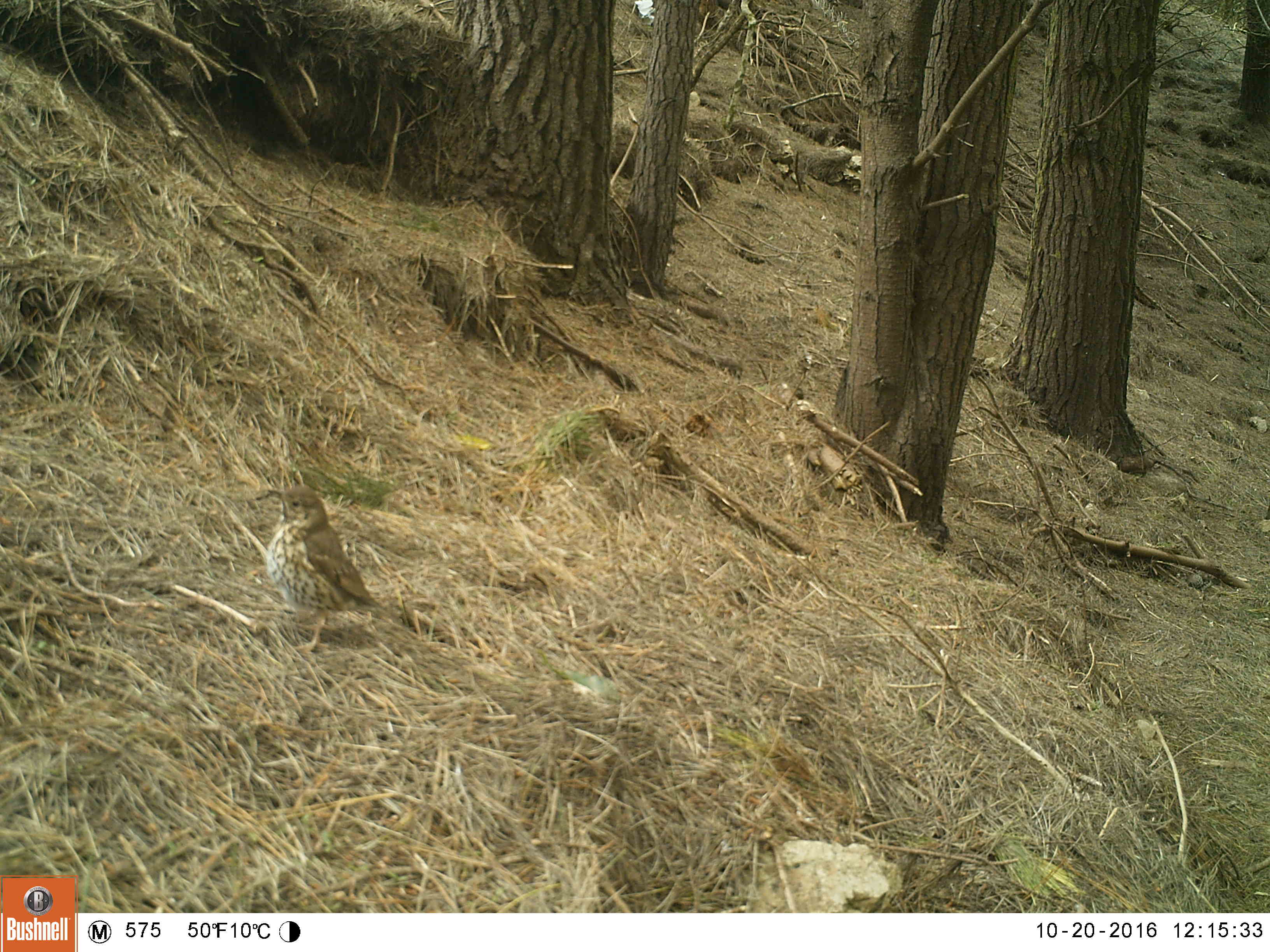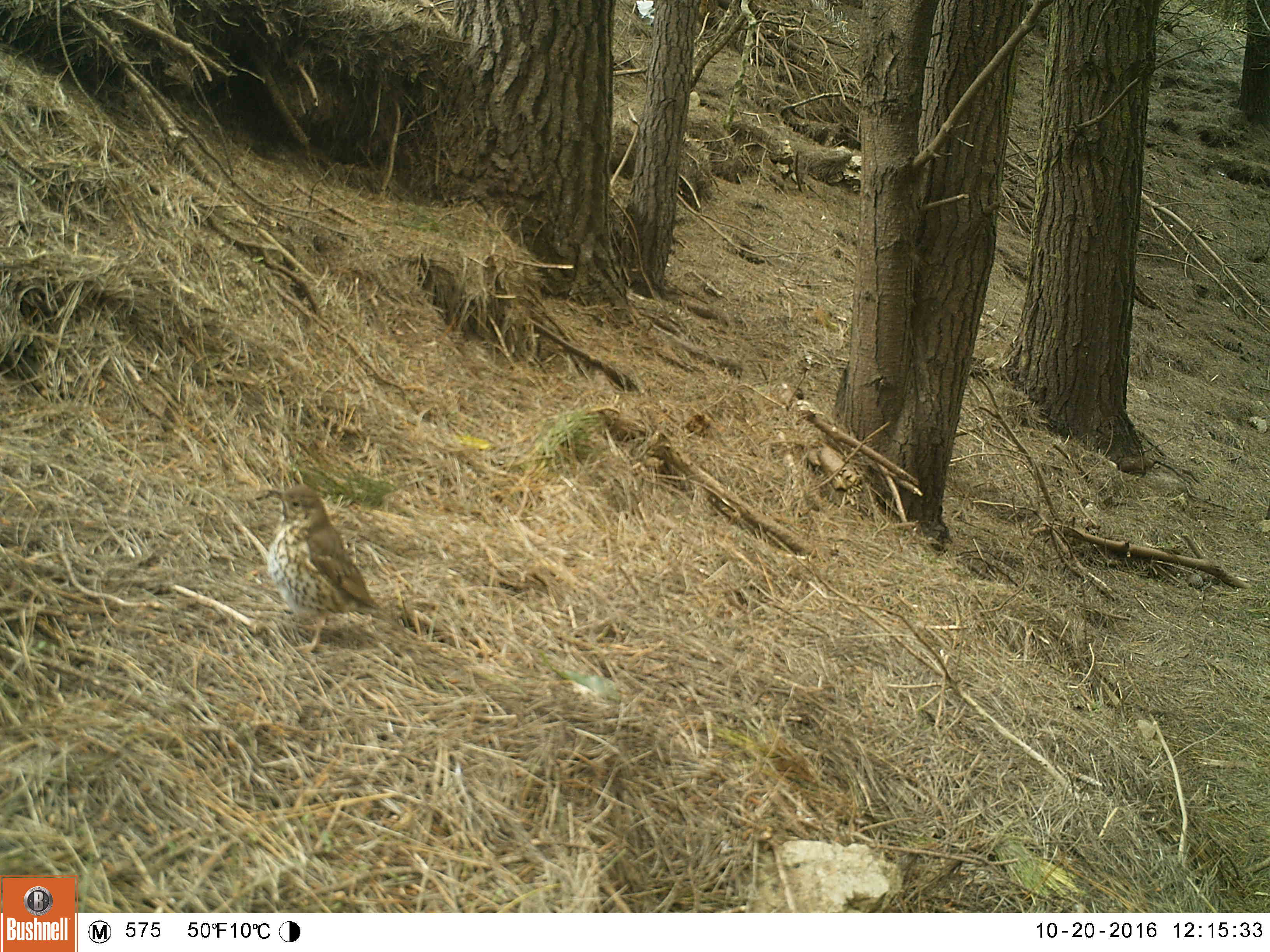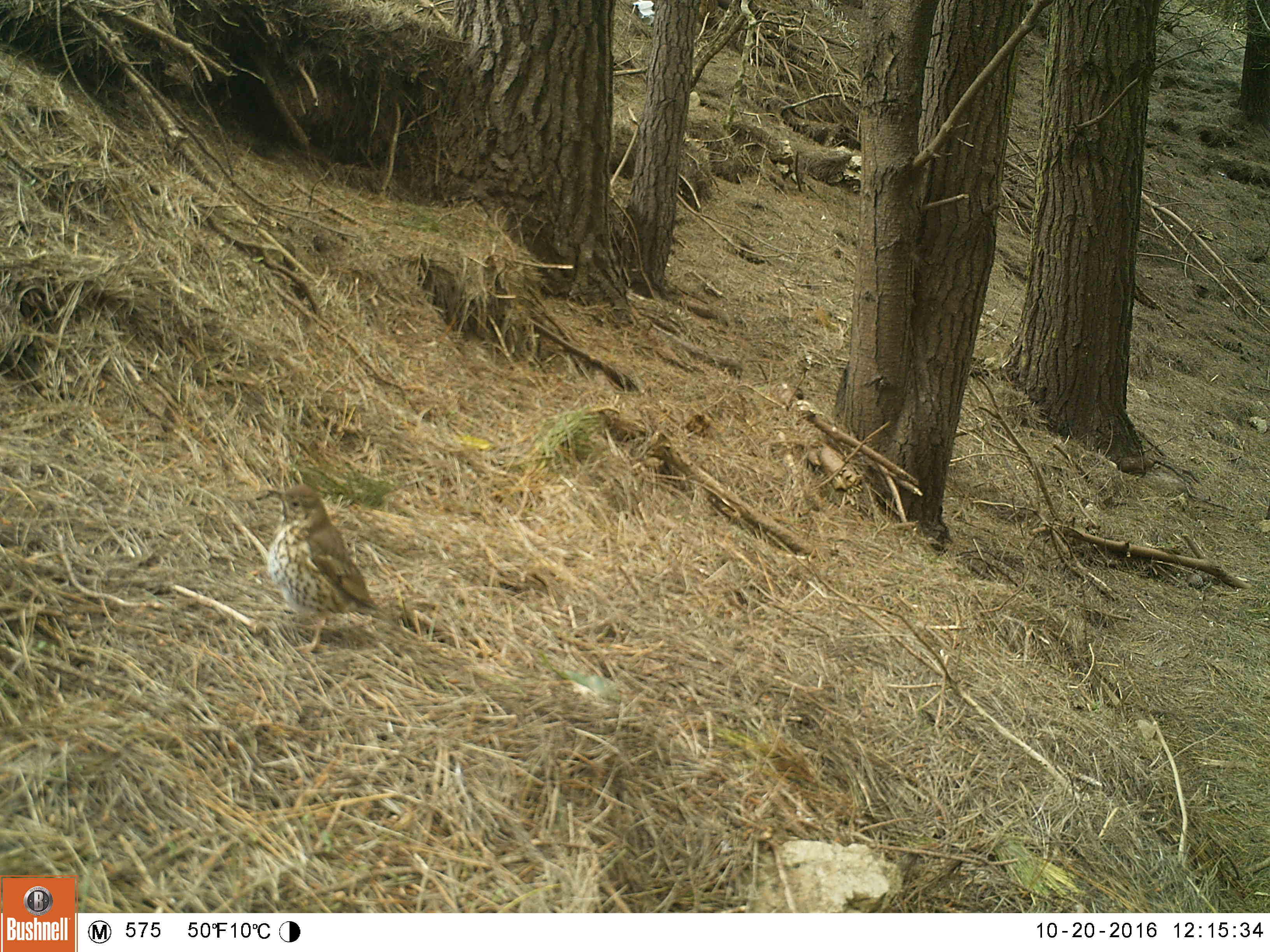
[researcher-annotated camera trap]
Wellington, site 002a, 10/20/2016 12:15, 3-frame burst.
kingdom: Animalia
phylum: Chordata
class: Aves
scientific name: Aves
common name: bird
Bird (Aves).